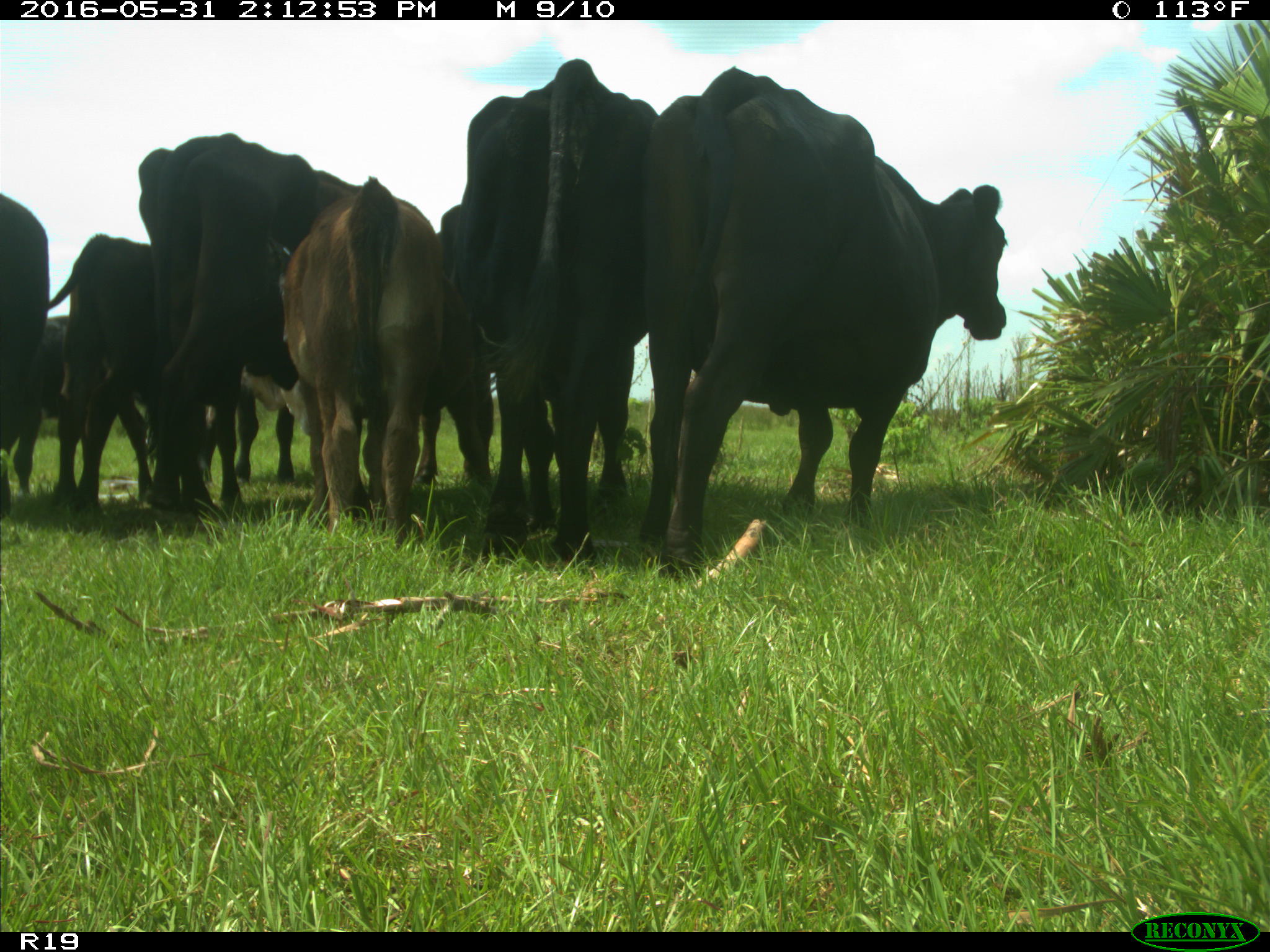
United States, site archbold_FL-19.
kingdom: Animalia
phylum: Chordata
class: Mammalia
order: Artiodactyla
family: Bovidae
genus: Bos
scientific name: Bos taurus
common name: domestic cow